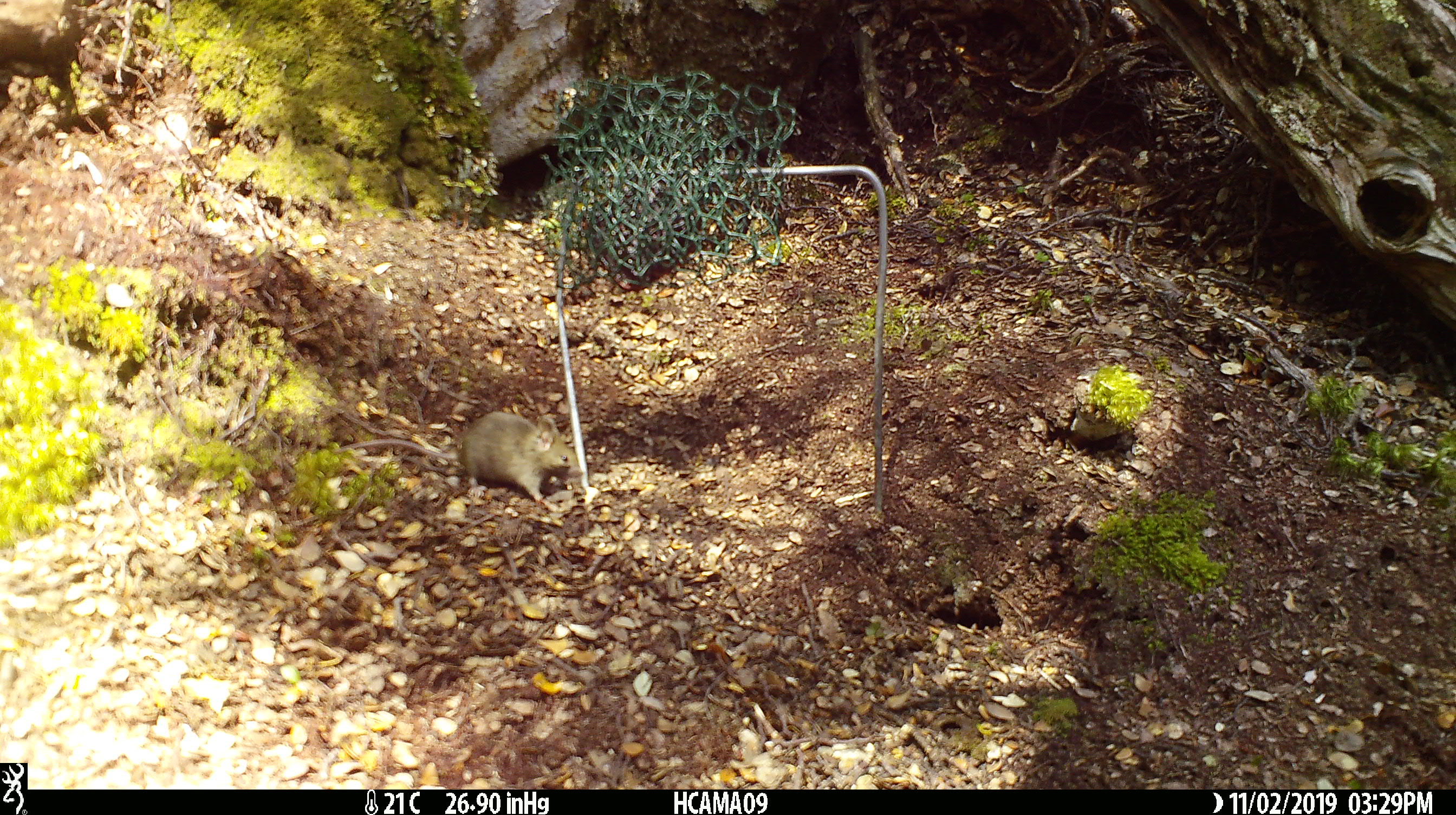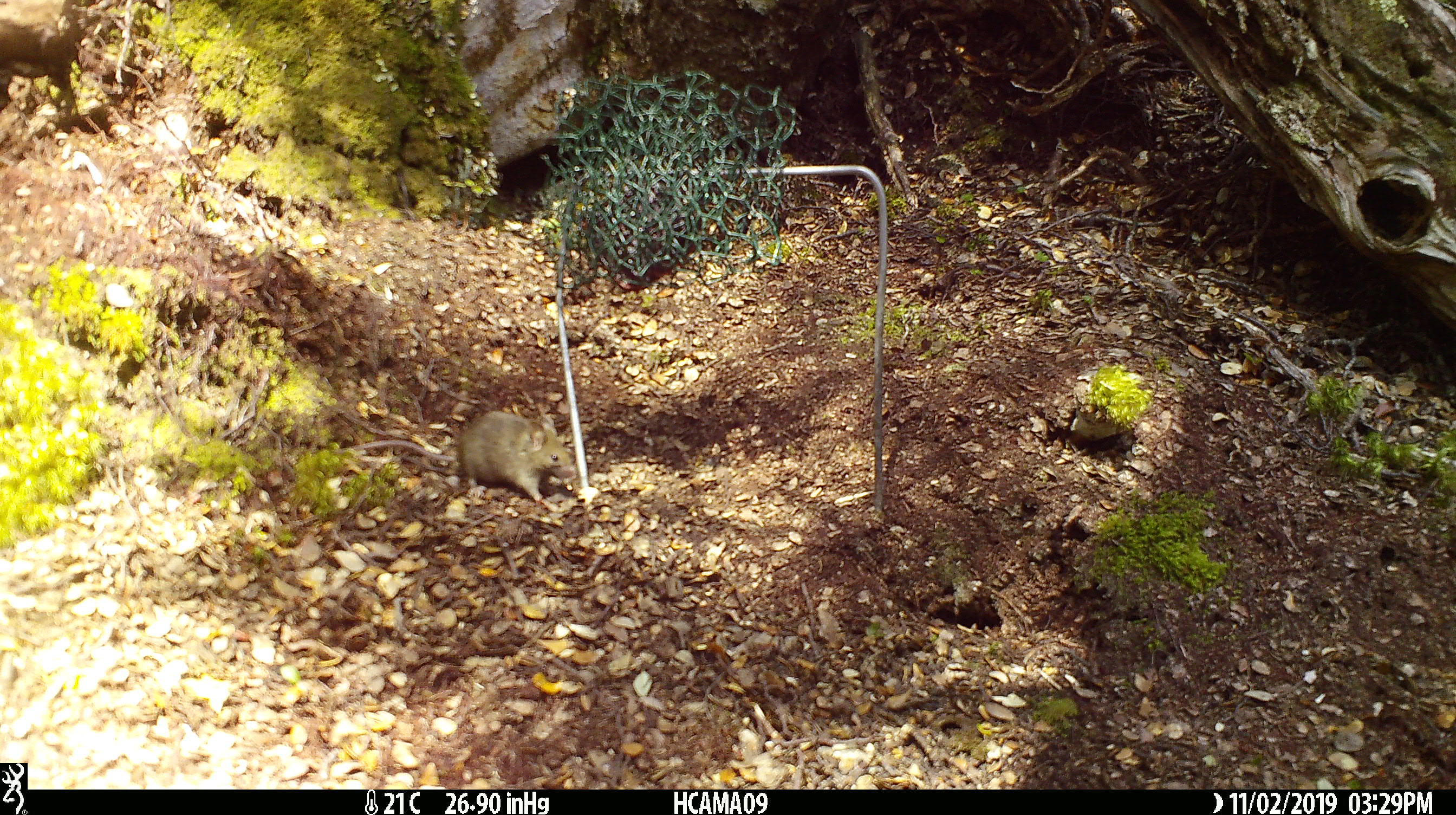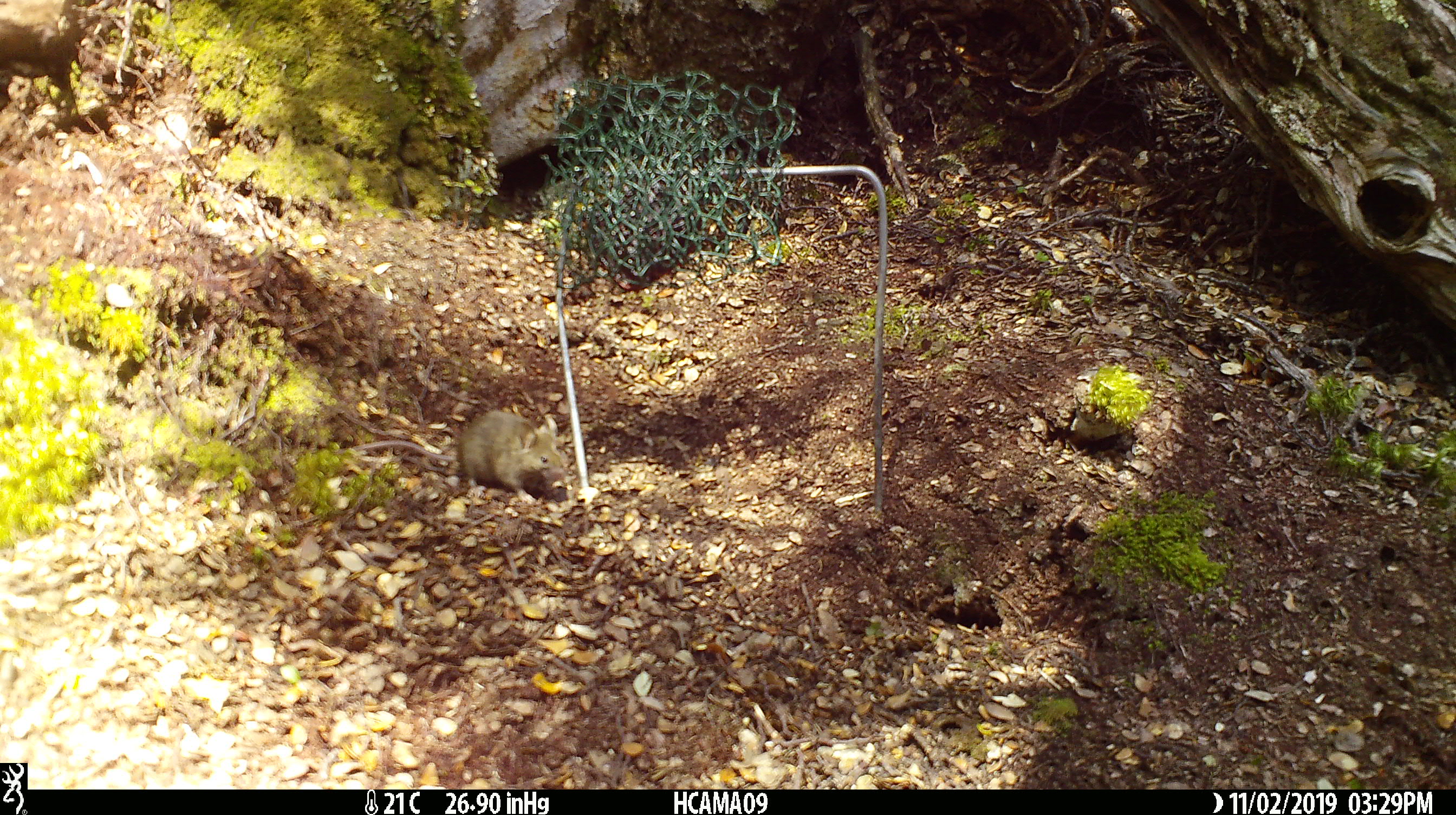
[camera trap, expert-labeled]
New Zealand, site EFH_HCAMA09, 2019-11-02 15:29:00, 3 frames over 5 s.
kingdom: Animalia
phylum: Chordata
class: Mammalia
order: Rodentia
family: Muridae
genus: Mus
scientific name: Mus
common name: mouse